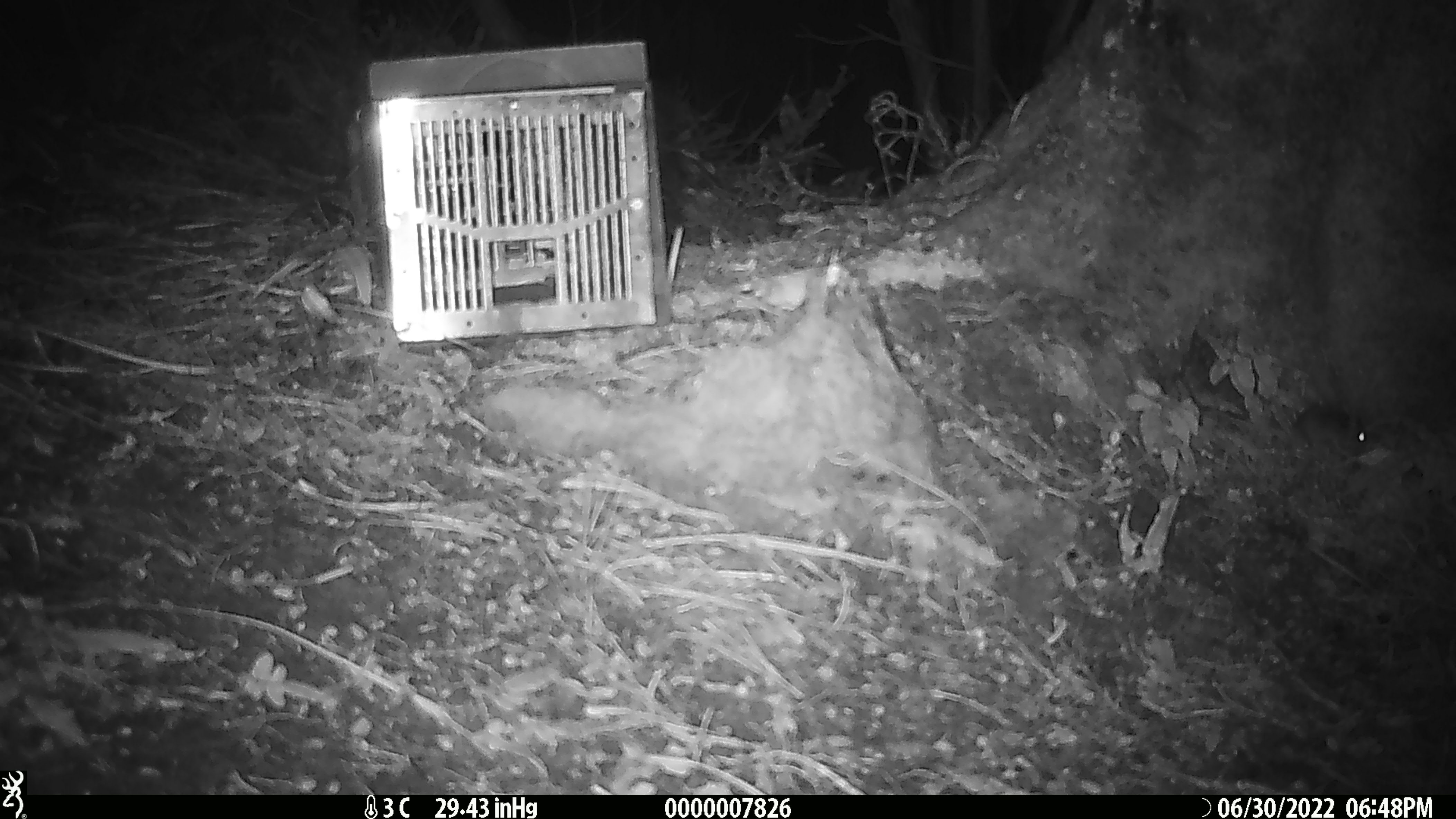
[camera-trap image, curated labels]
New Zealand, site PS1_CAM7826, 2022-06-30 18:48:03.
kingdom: Animalia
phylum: Chordata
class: Mammalia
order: Rodentia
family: Muridae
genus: Mus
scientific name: Mus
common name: mouse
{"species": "mouse (Mus)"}